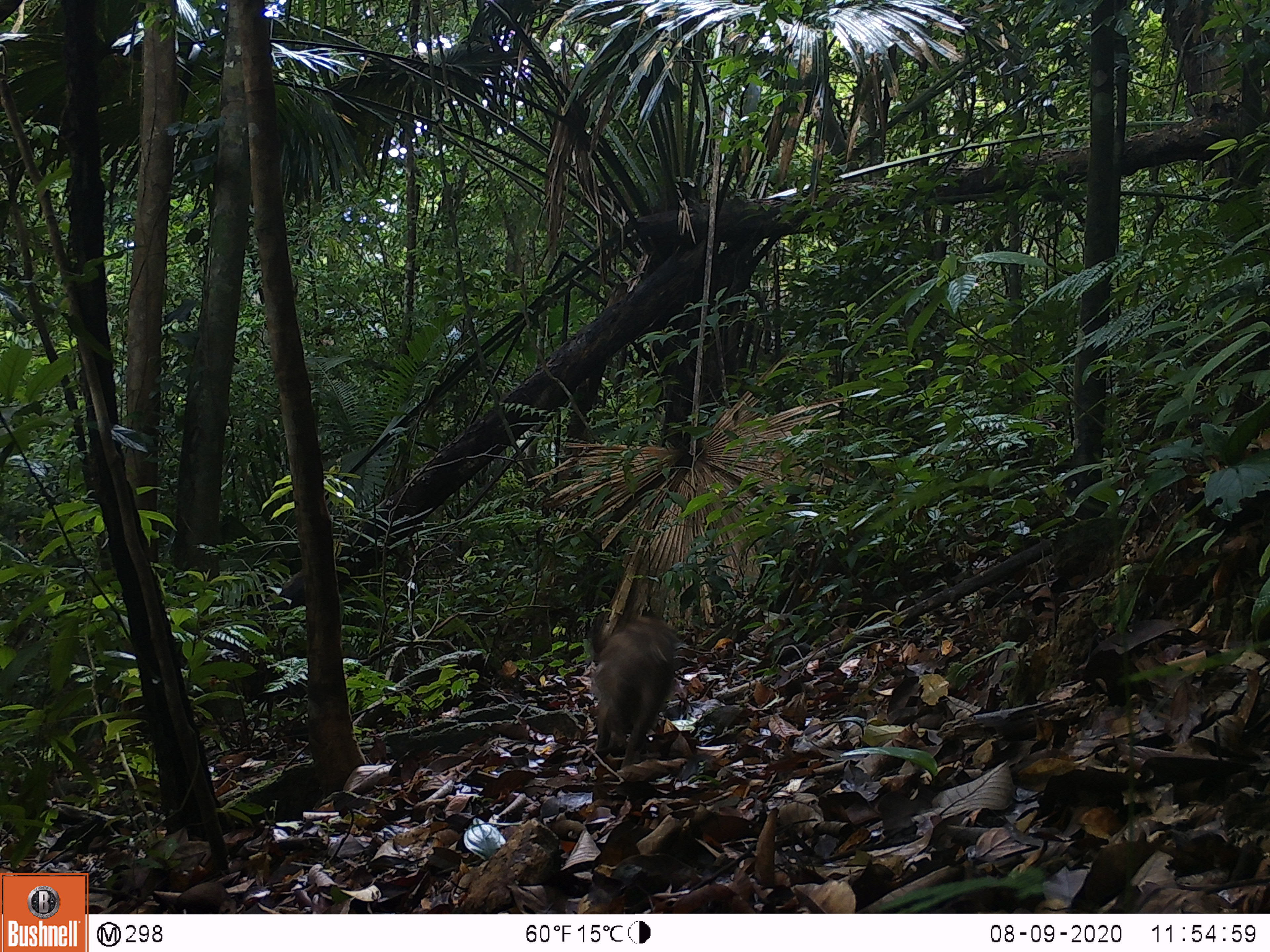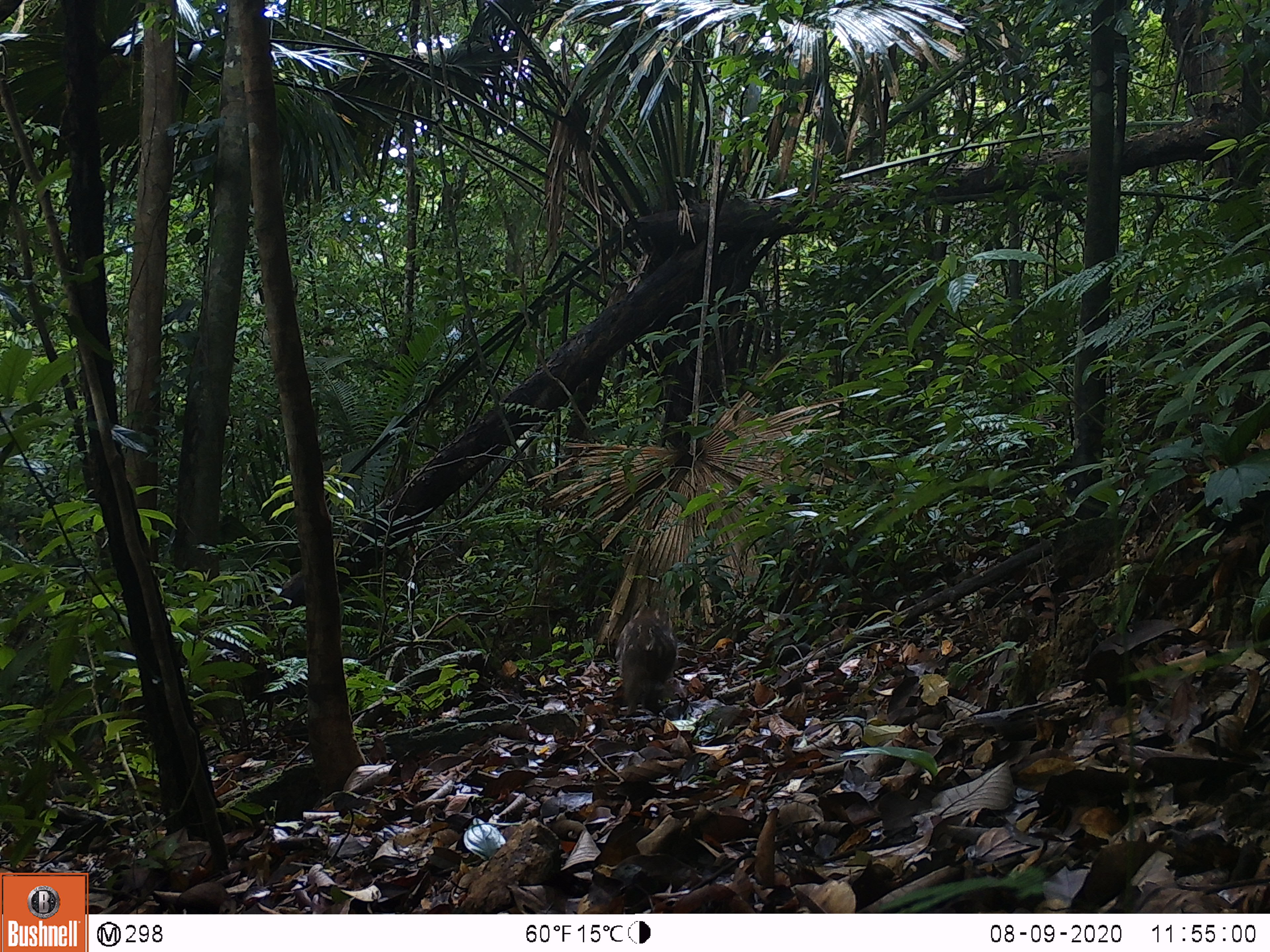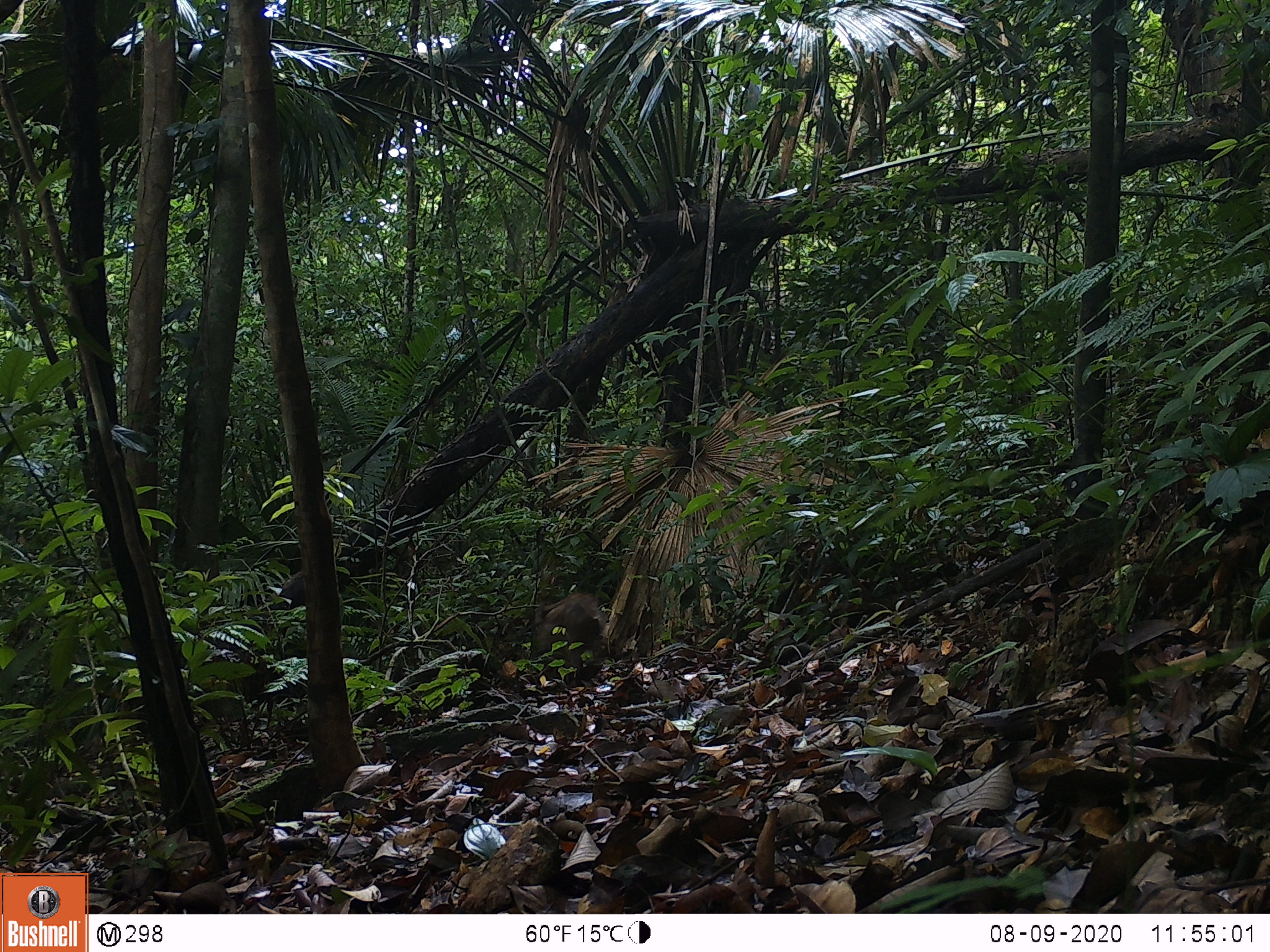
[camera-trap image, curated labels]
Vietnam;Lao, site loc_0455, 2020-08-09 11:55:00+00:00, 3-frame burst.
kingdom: Animalia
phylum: Chordata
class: Mammalia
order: Artiodactyla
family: Suidae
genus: Sus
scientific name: Sus scrofa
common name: eurasian wild pig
Eurasian wild pig (Sus scrofa). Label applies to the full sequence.